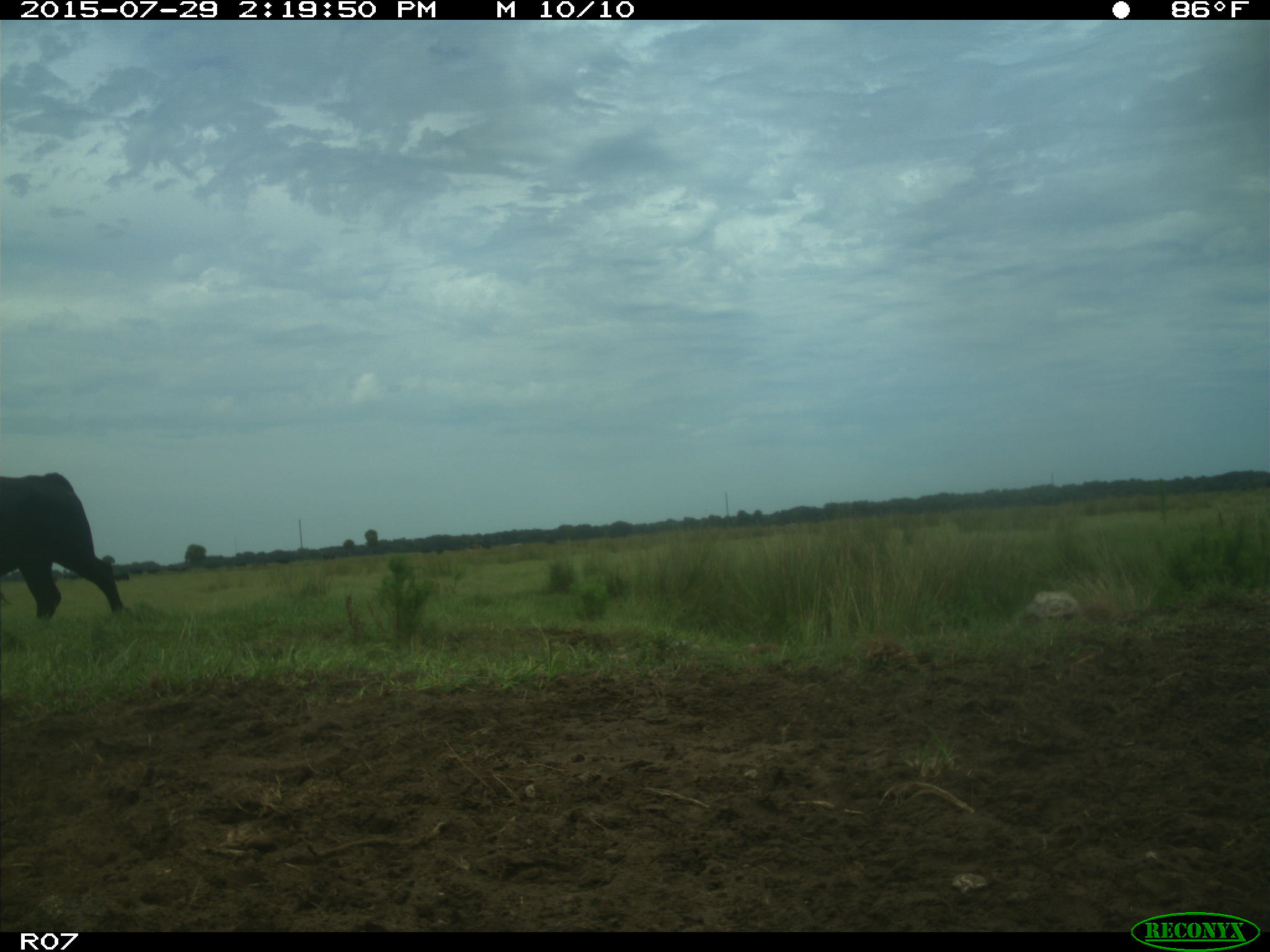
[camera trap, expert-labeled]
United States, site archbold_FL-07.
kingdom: Animalia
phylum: Chordata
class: Mammalia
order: Artiodactyla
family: Bovidae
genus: Bos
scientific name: Bos taurus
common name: domestic cow